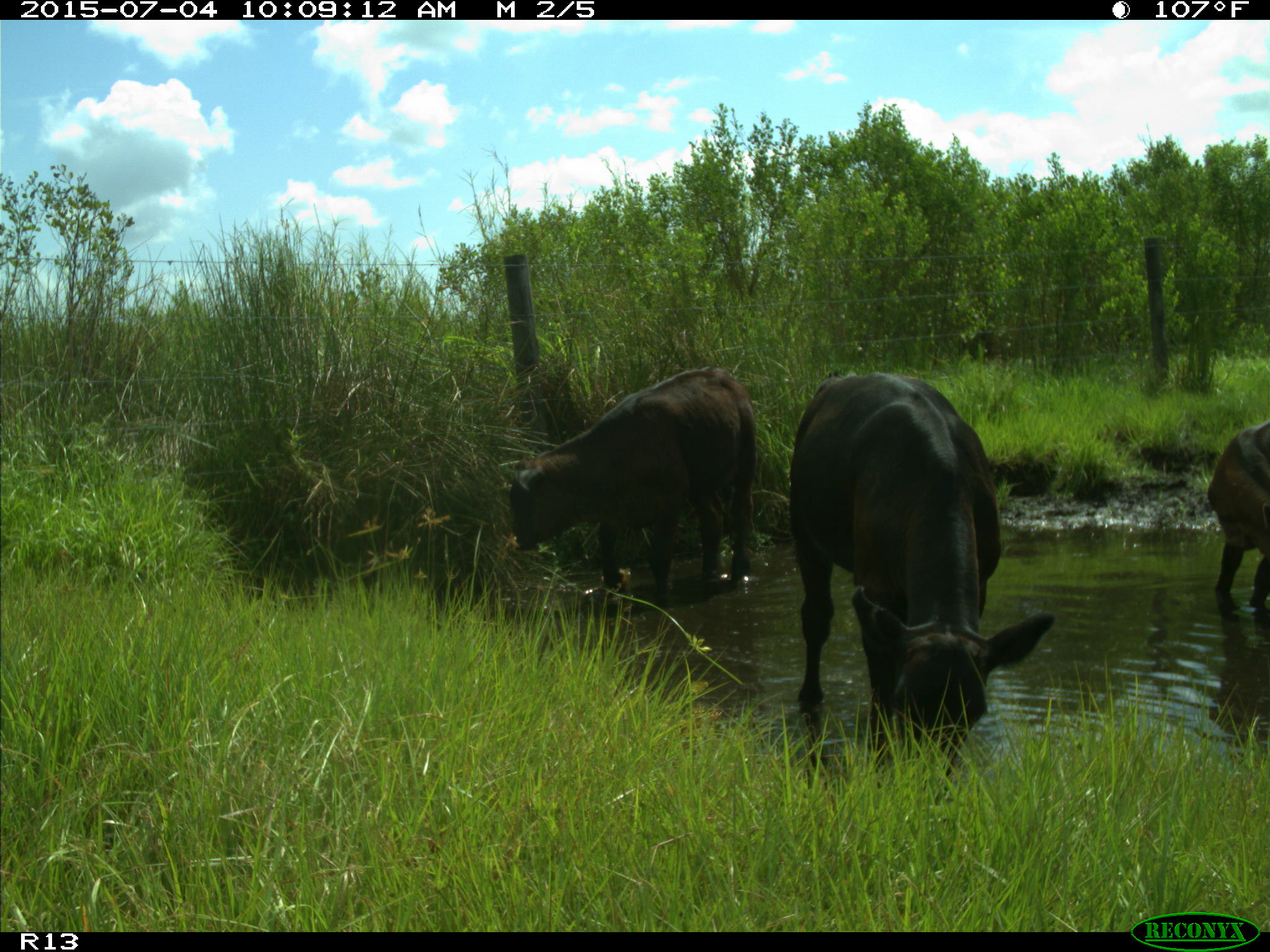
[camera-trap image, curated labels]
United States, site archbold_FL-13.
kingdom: Animalia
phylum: Chordata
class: Mammalia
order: Artiodactyla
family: Bovidae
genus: Bos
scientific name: Bos taurus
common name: domestic cow